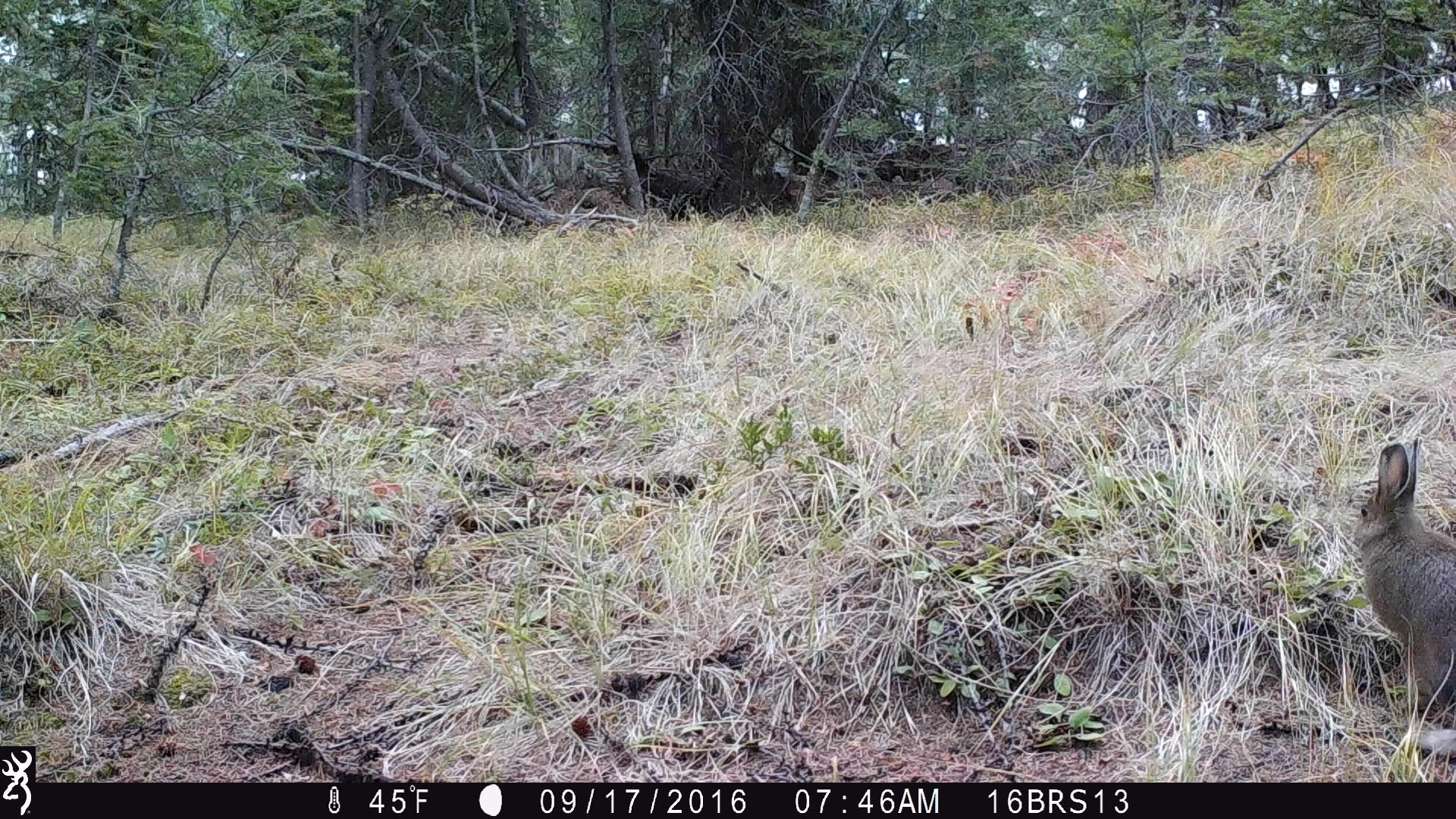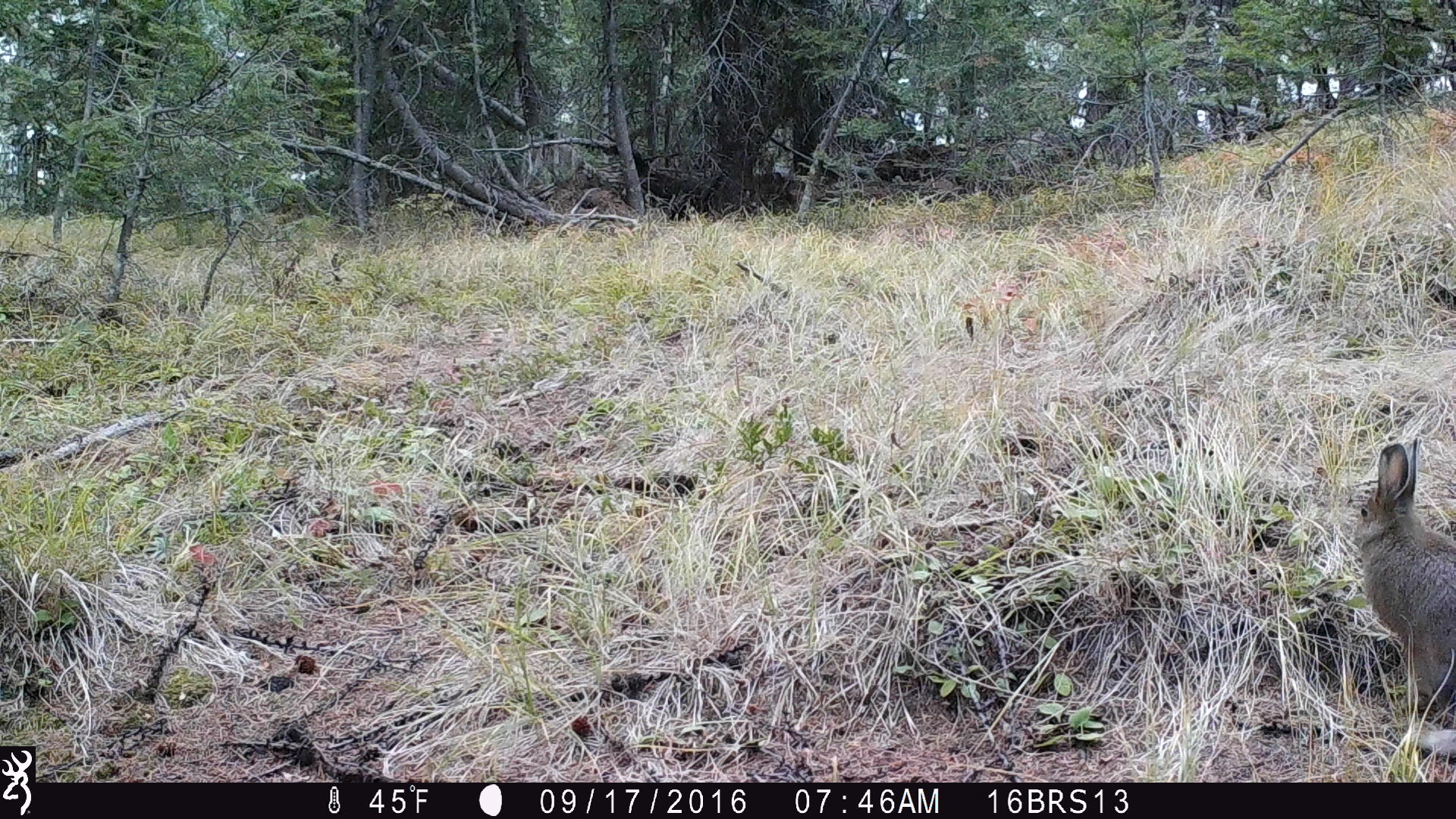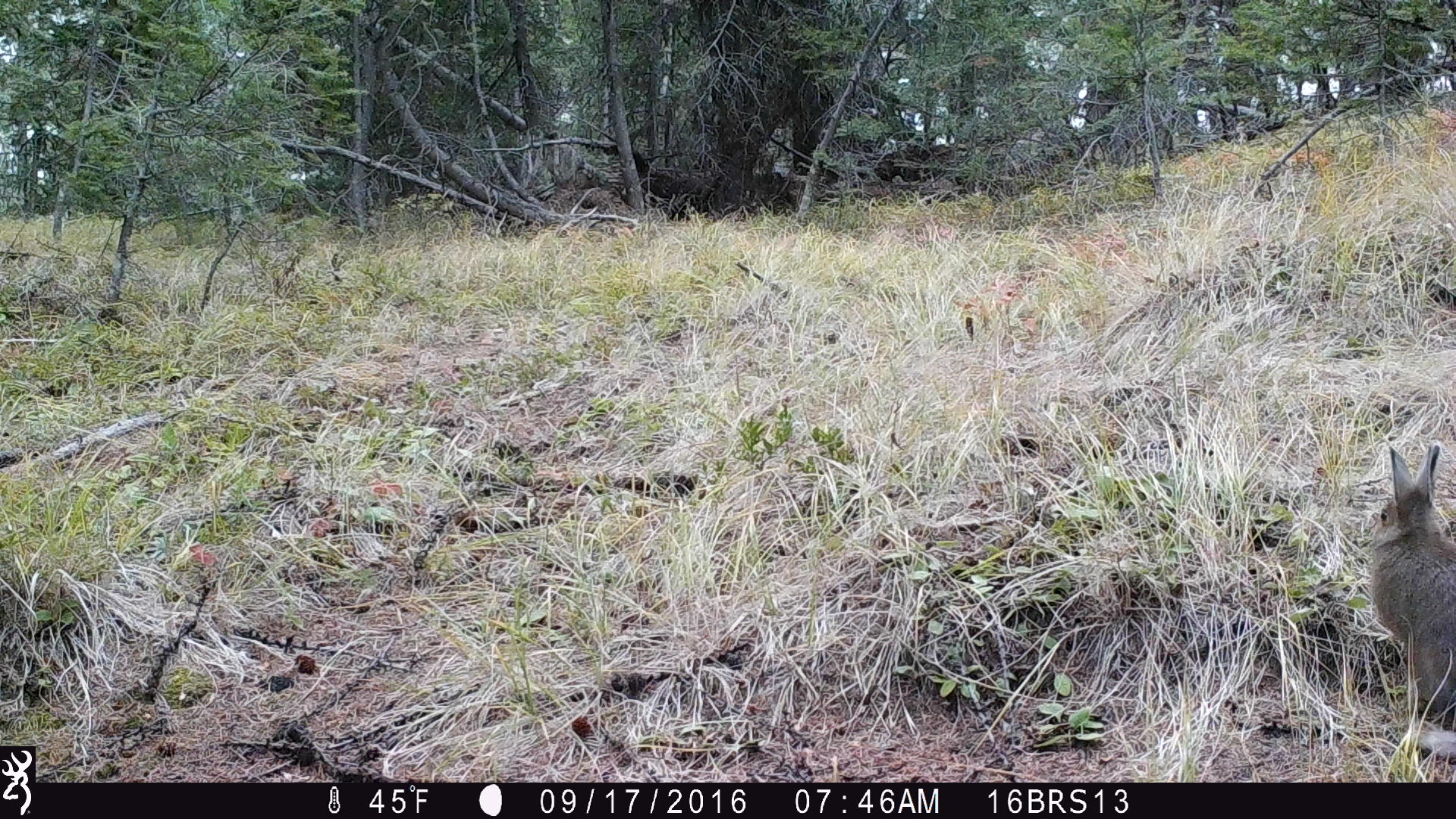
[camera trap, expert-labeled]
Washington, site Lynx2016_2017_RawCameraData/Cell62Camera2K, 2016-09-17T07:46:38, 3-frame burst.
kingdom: Animalia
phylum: Chordata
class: Mammalia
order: Lagomorpha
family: Leporidae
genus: Lepus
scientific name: Lepus americanus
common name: snowshoe hare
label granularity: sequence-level